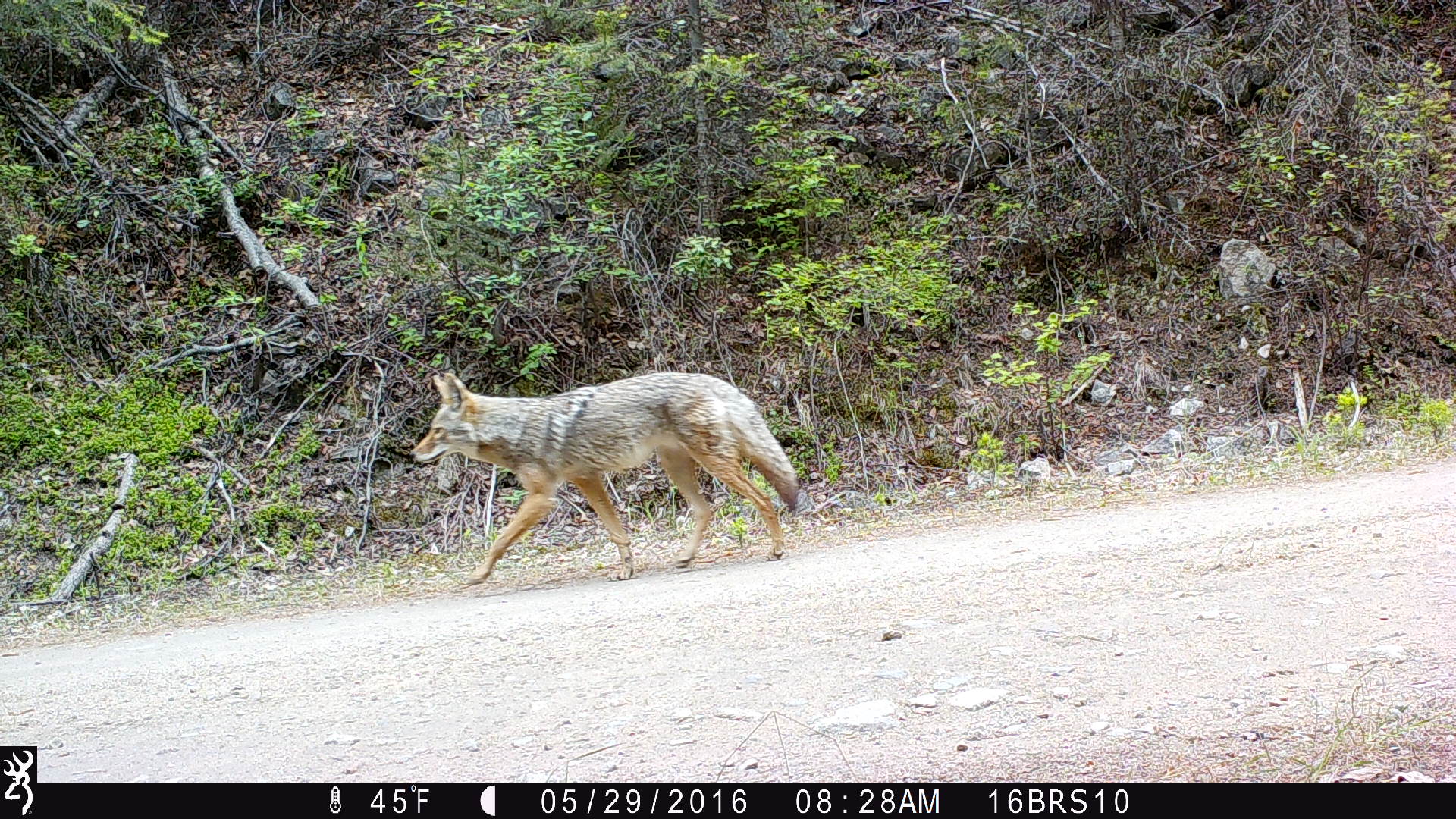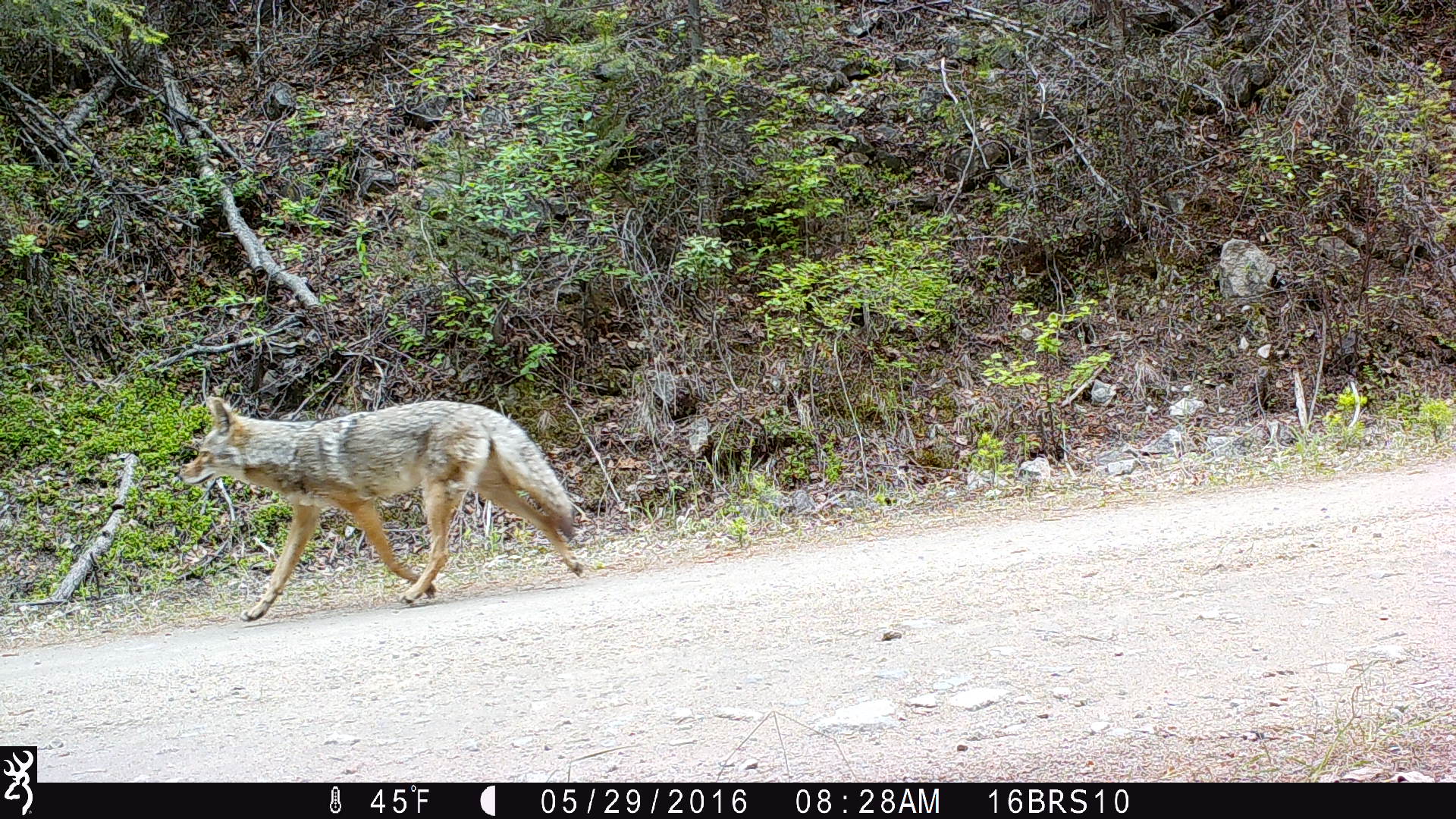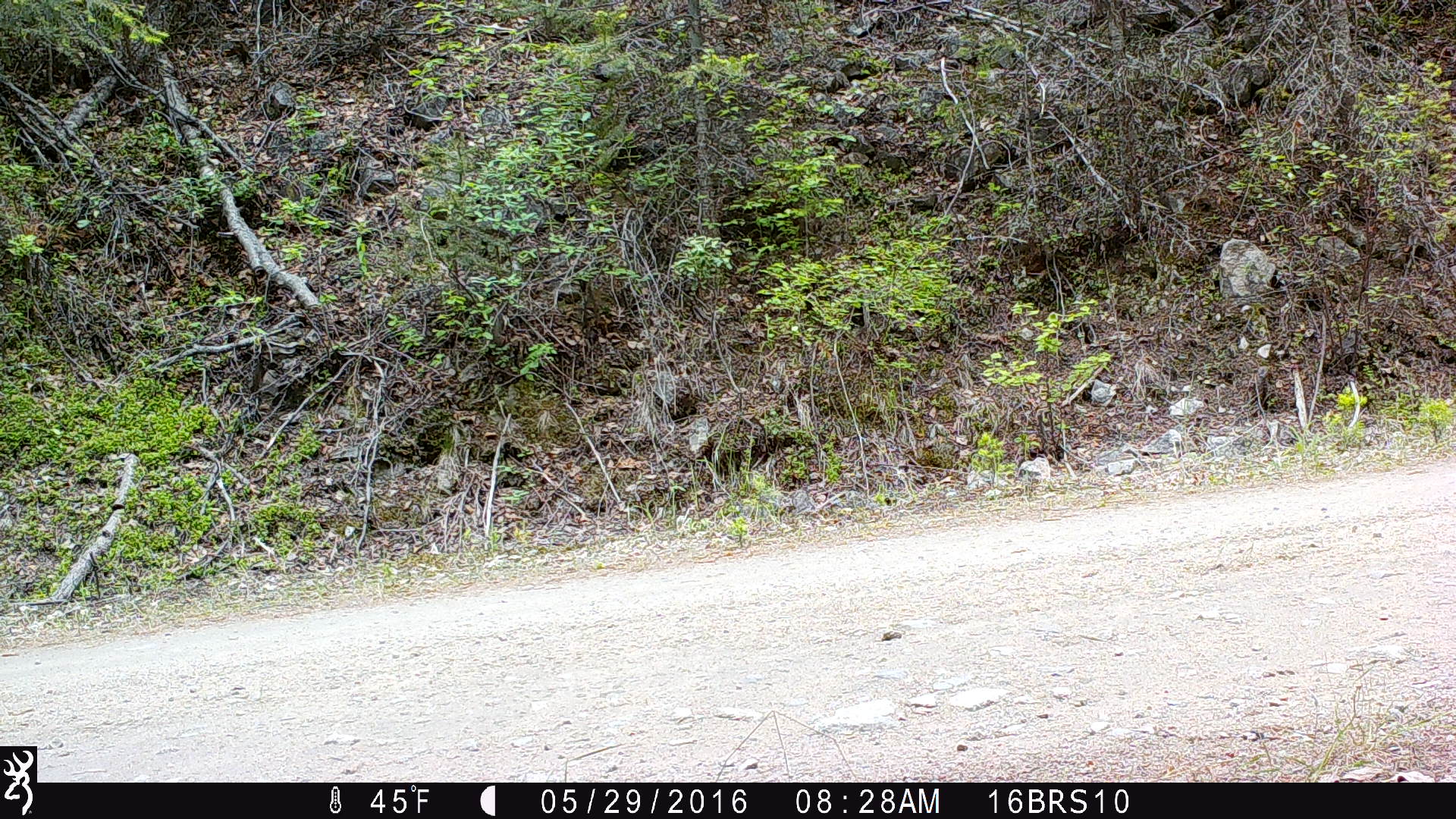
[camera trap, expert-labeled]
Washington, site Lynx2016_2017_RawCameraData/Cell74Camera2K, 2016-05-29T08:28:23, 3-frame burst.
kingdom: Animalia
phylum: Chordata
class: Mammalia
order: Carnivora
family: Canidae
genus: Canis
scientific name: Canis latrans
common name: coyote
Canis latrans (coyote). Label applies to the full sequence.